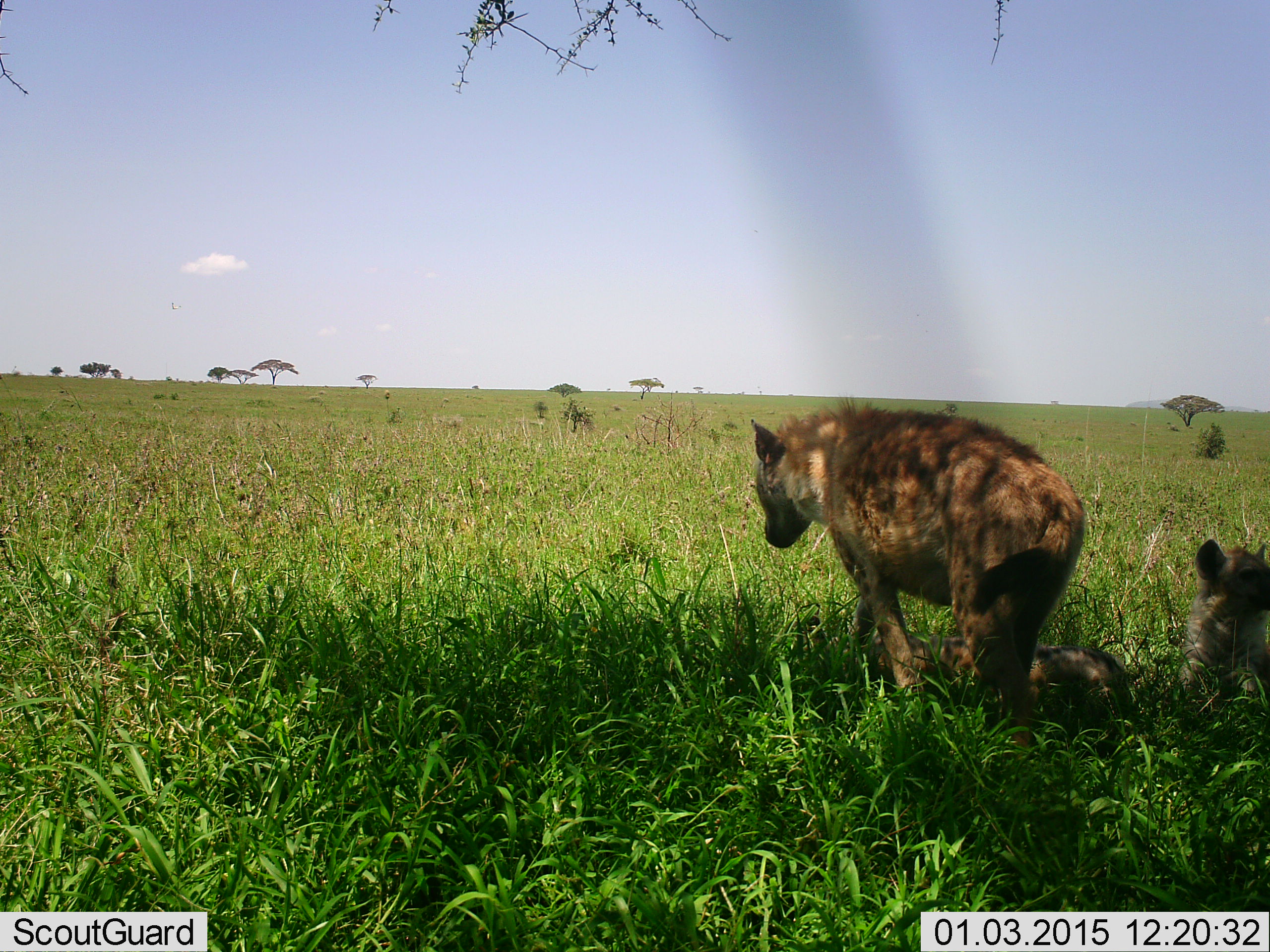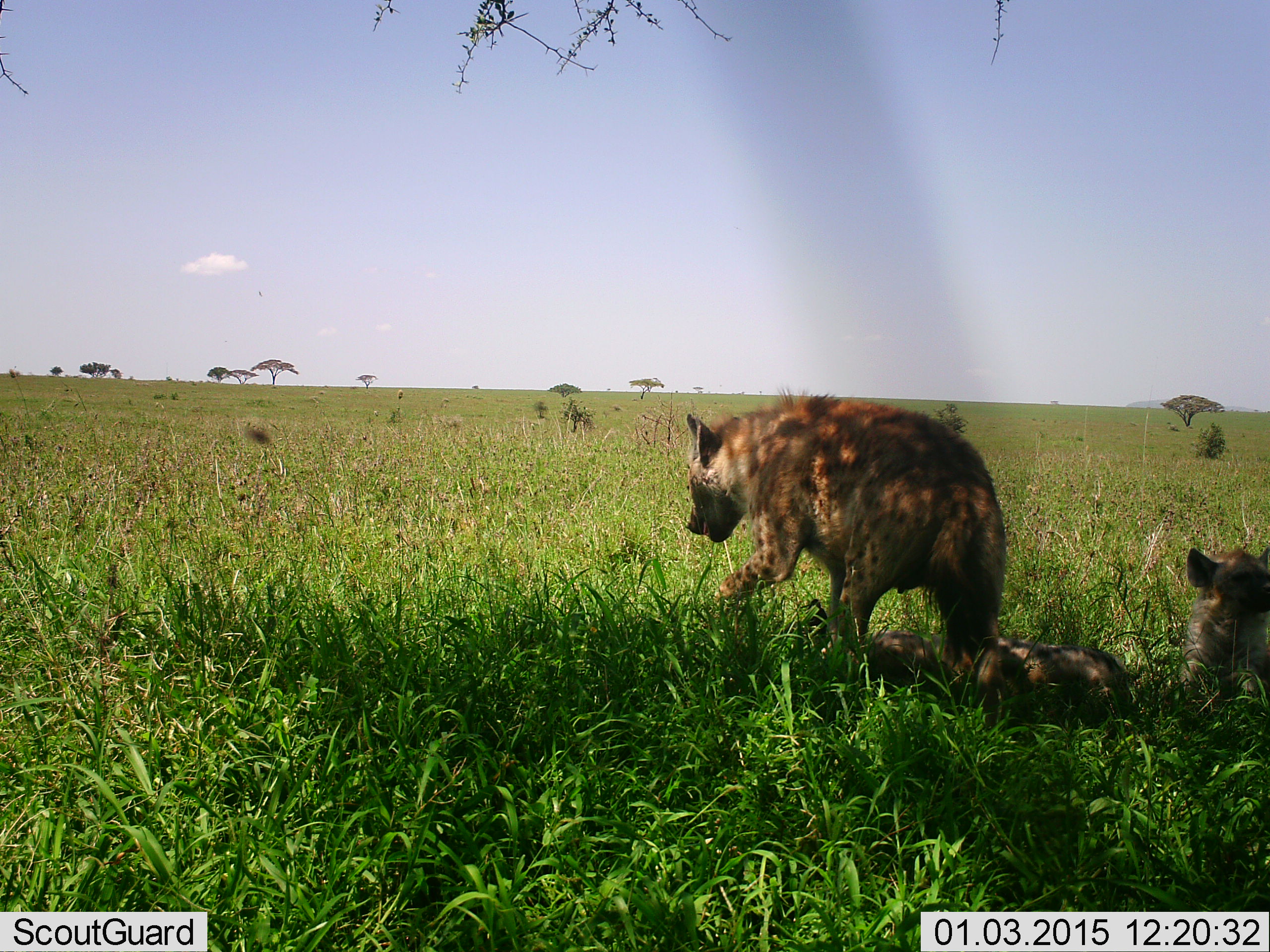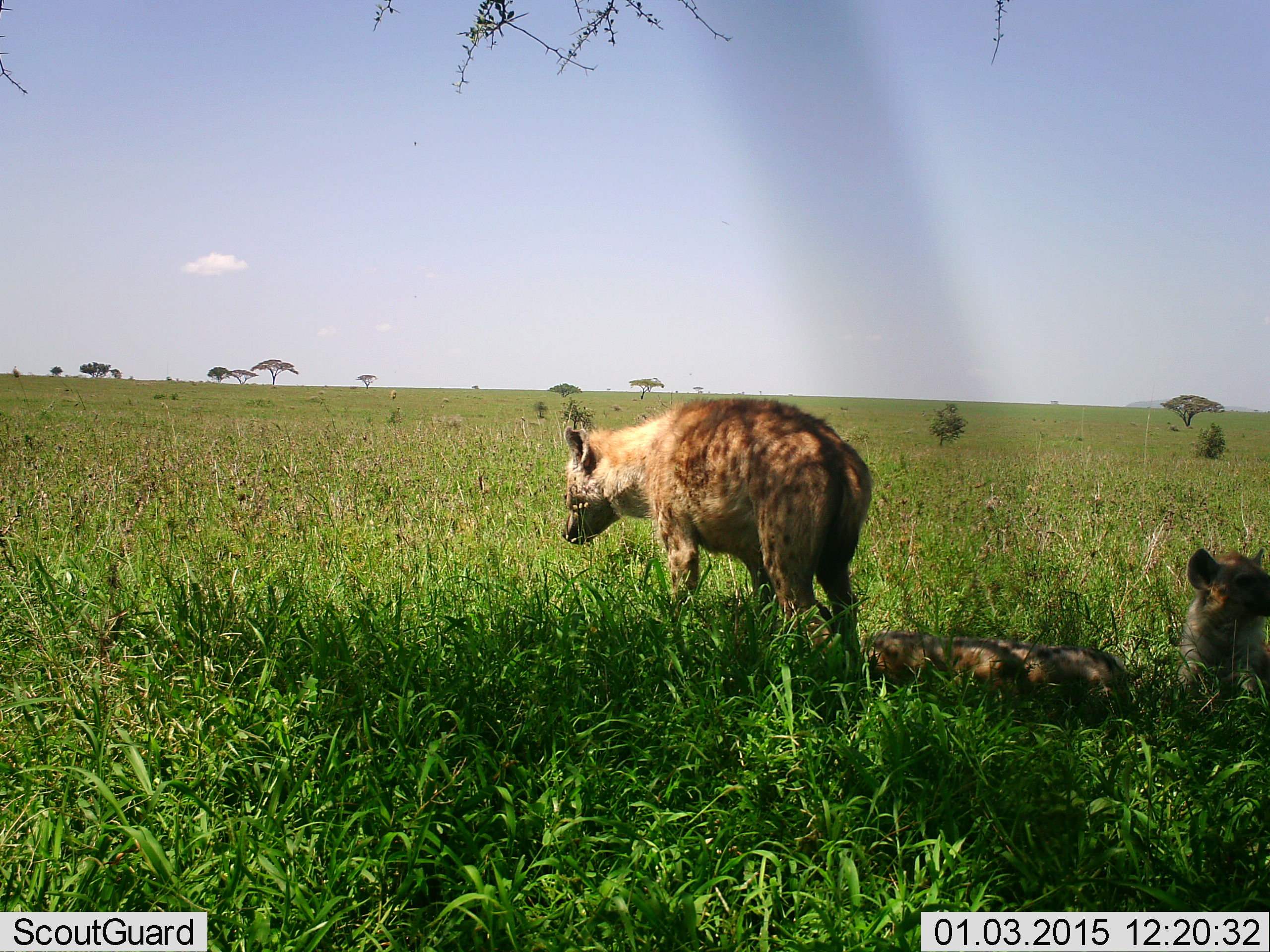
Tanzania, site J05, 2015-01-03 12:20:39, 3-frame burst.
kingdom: Animalia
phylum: Chordata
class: Mammalia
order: Carnivora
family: Hyaenidae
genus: Crocuta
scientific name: Crocuta crocuta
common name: spotted hyena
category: hyenaspotted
Hyenaspotted (spotted hyena) (Crocuta crocuta), count 3. Behavior (volunteer vote fractions): standing 30%, resting 100%, moving 80%, interacting 0%. Young present (vote fraction): 10%. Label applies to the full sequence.